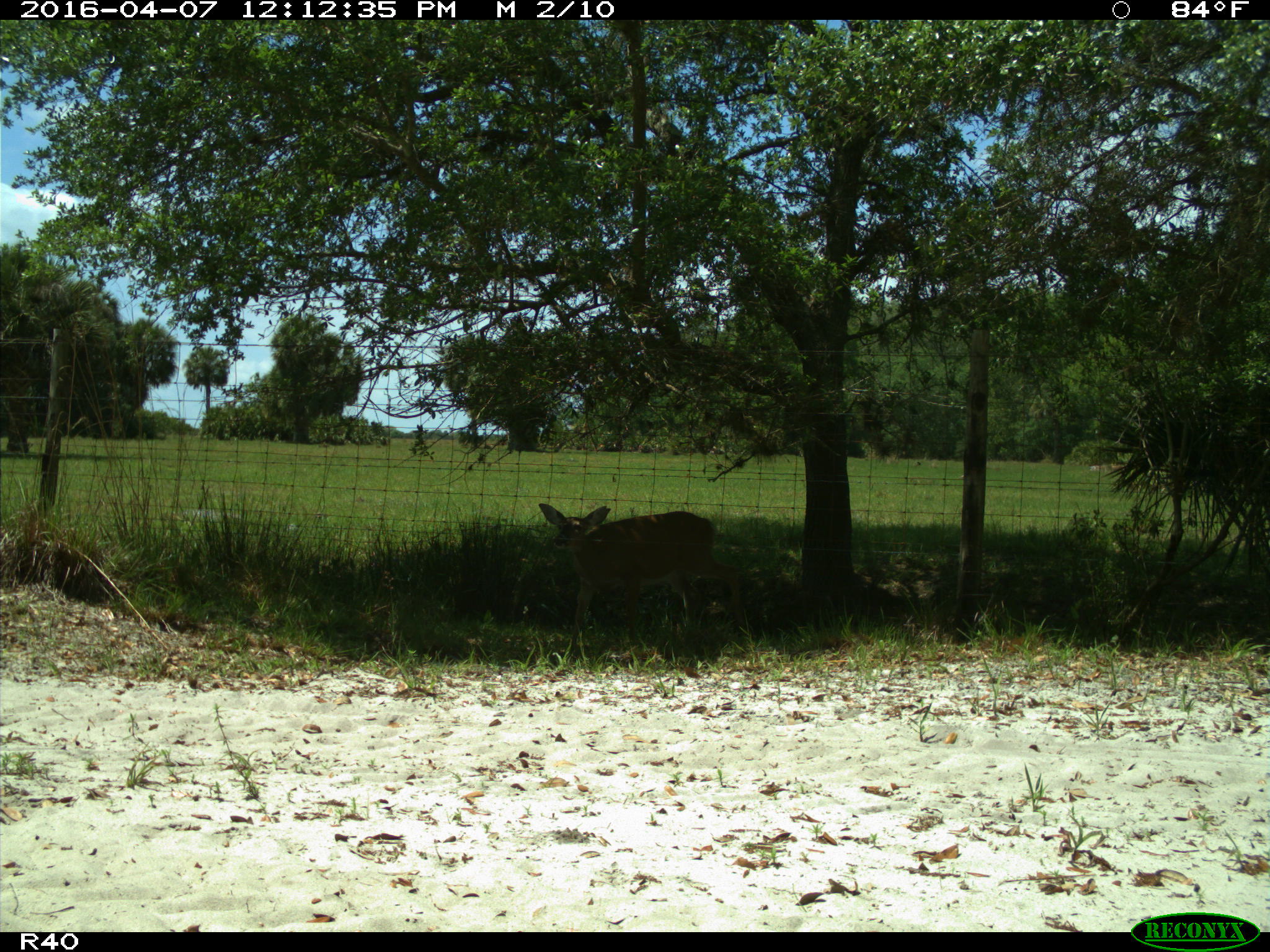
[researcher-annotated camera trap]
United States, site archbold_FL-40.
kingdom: Animalia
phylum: Chordata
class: Mammalia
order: Artiodactyla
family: Cervidae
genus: Odocoileus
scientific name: Odocoileus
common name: deer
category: unidentified deer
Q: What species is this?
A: Unidentified deer (deer) (Odocoileus).